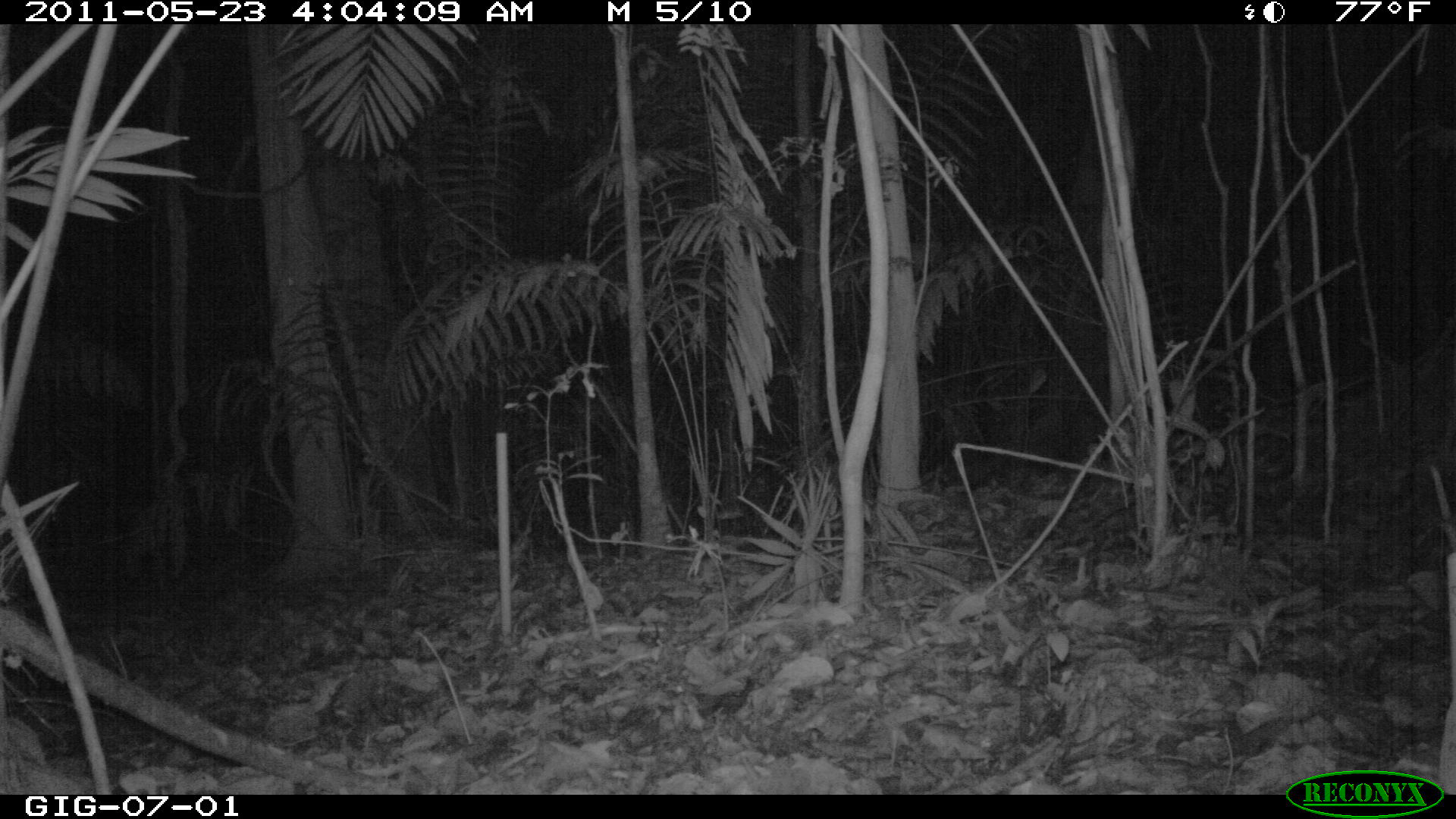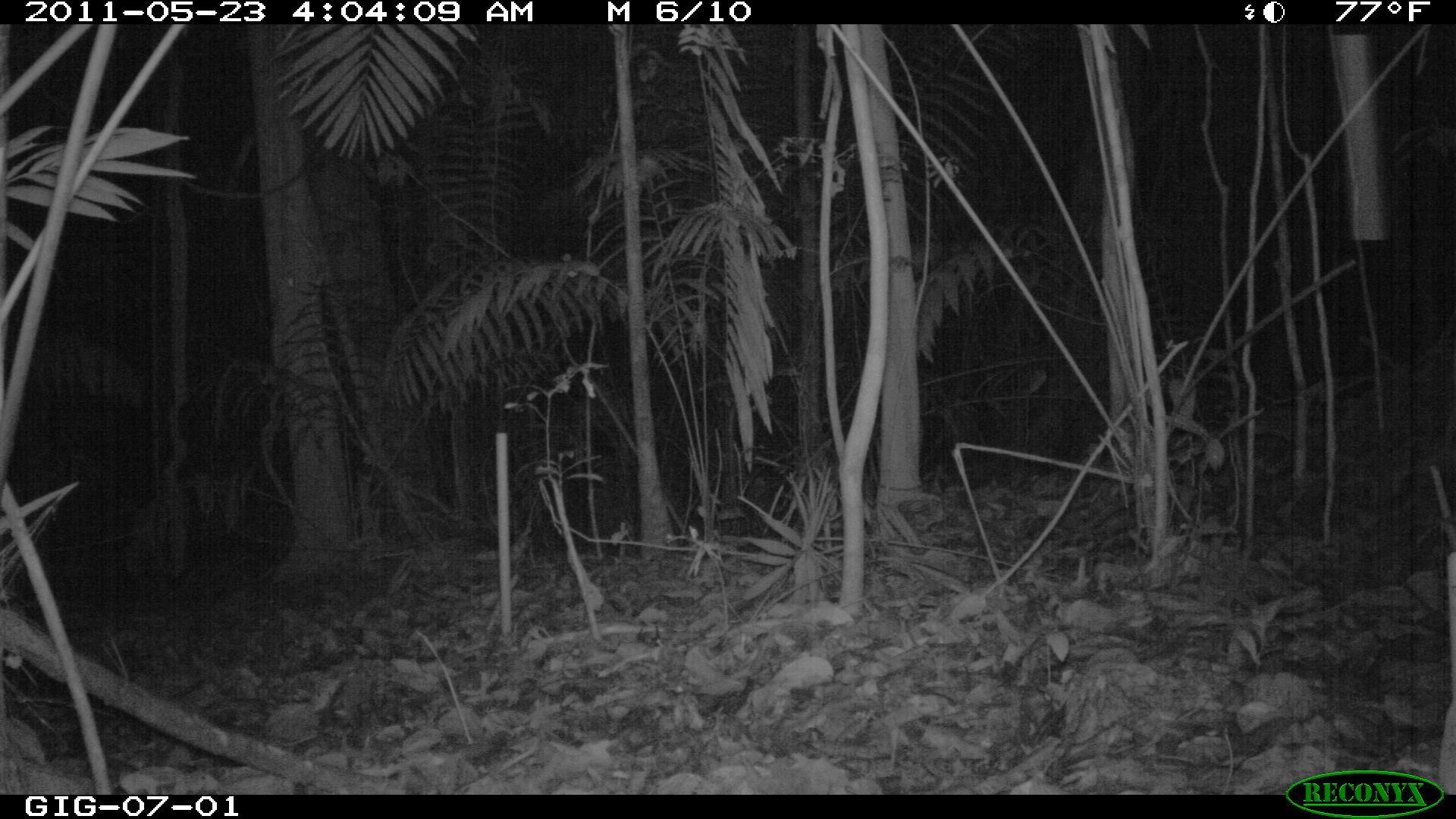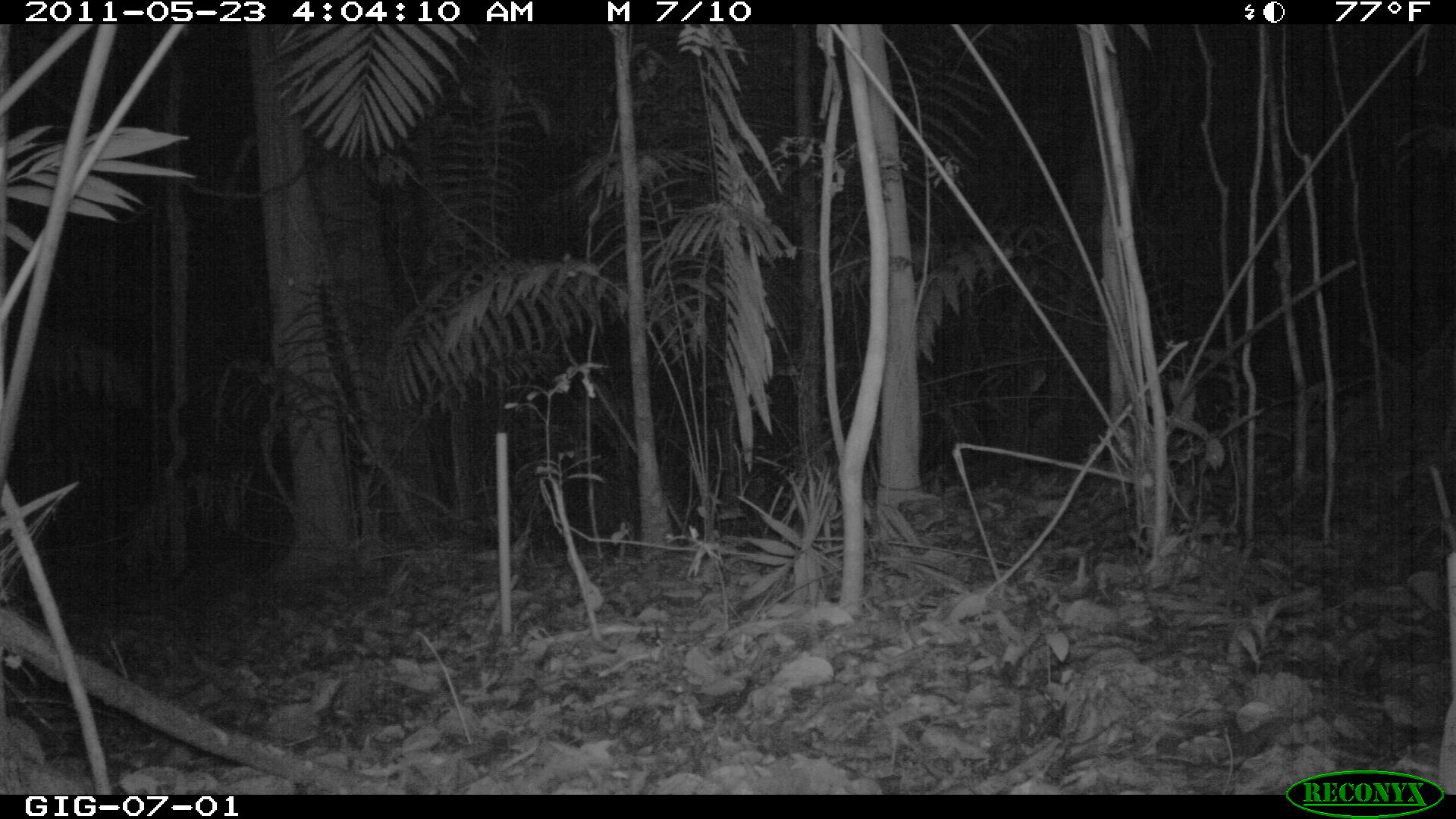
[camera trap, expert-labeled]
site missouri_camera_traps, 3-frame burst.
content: no animal present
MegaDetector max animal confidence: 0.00